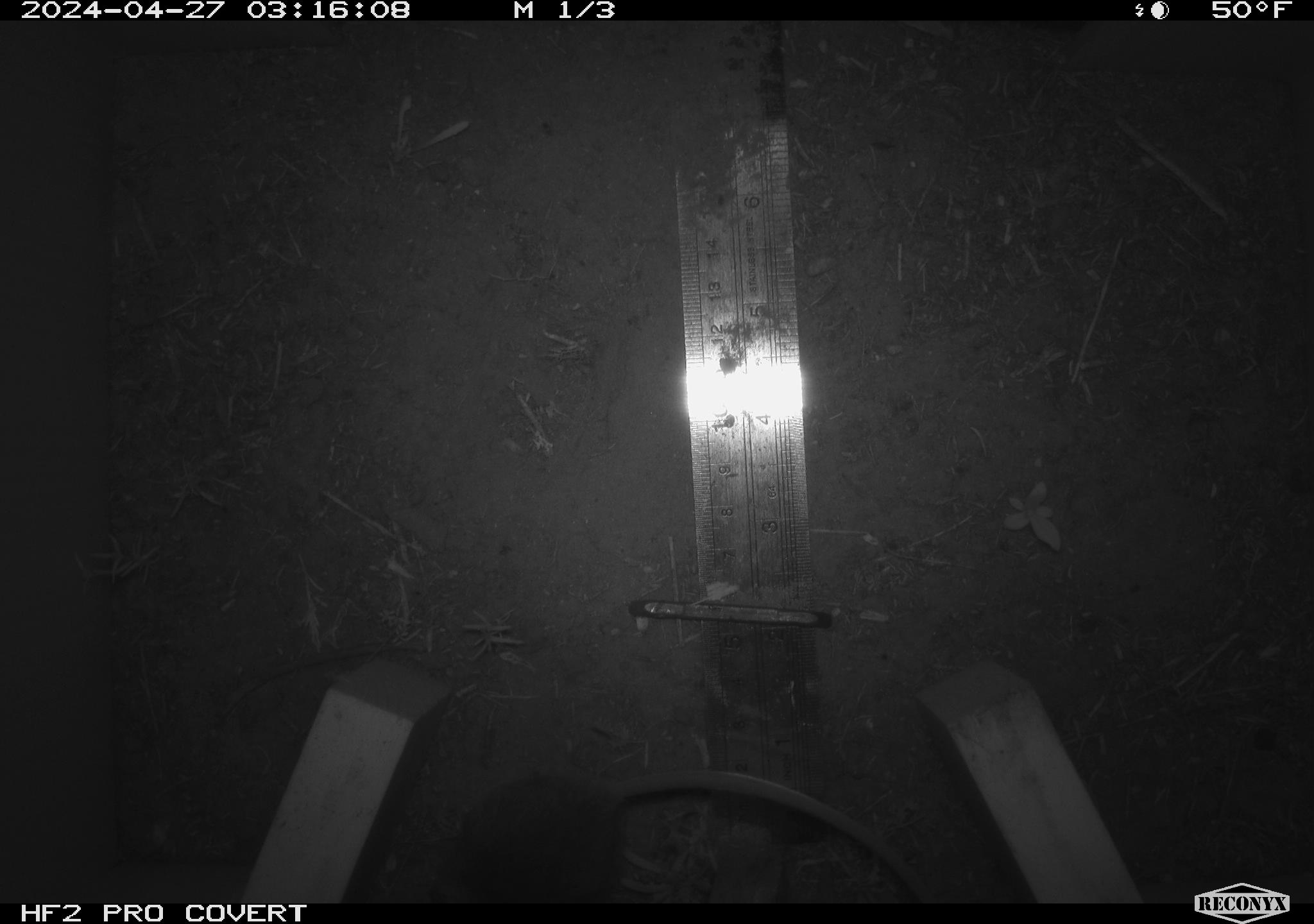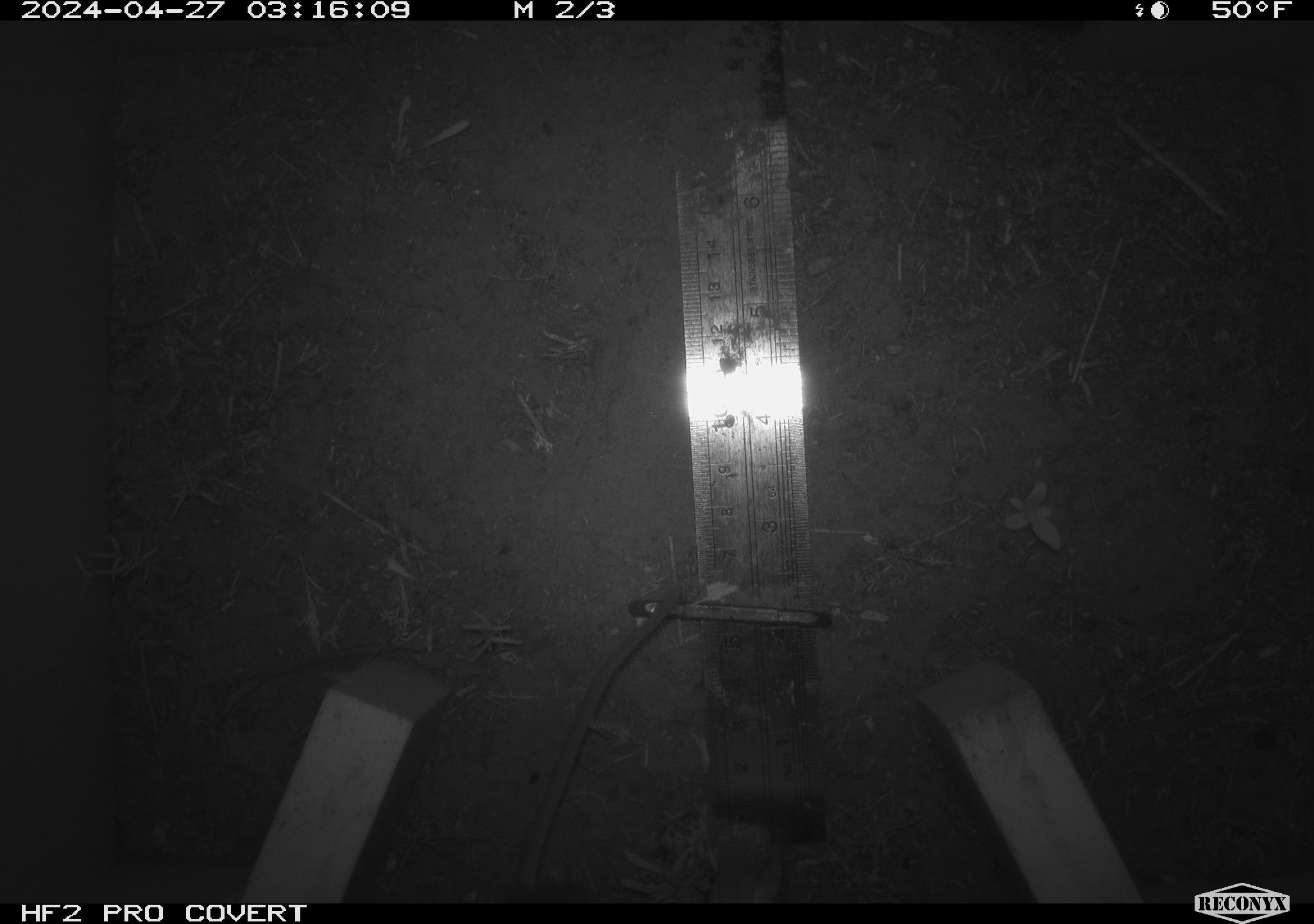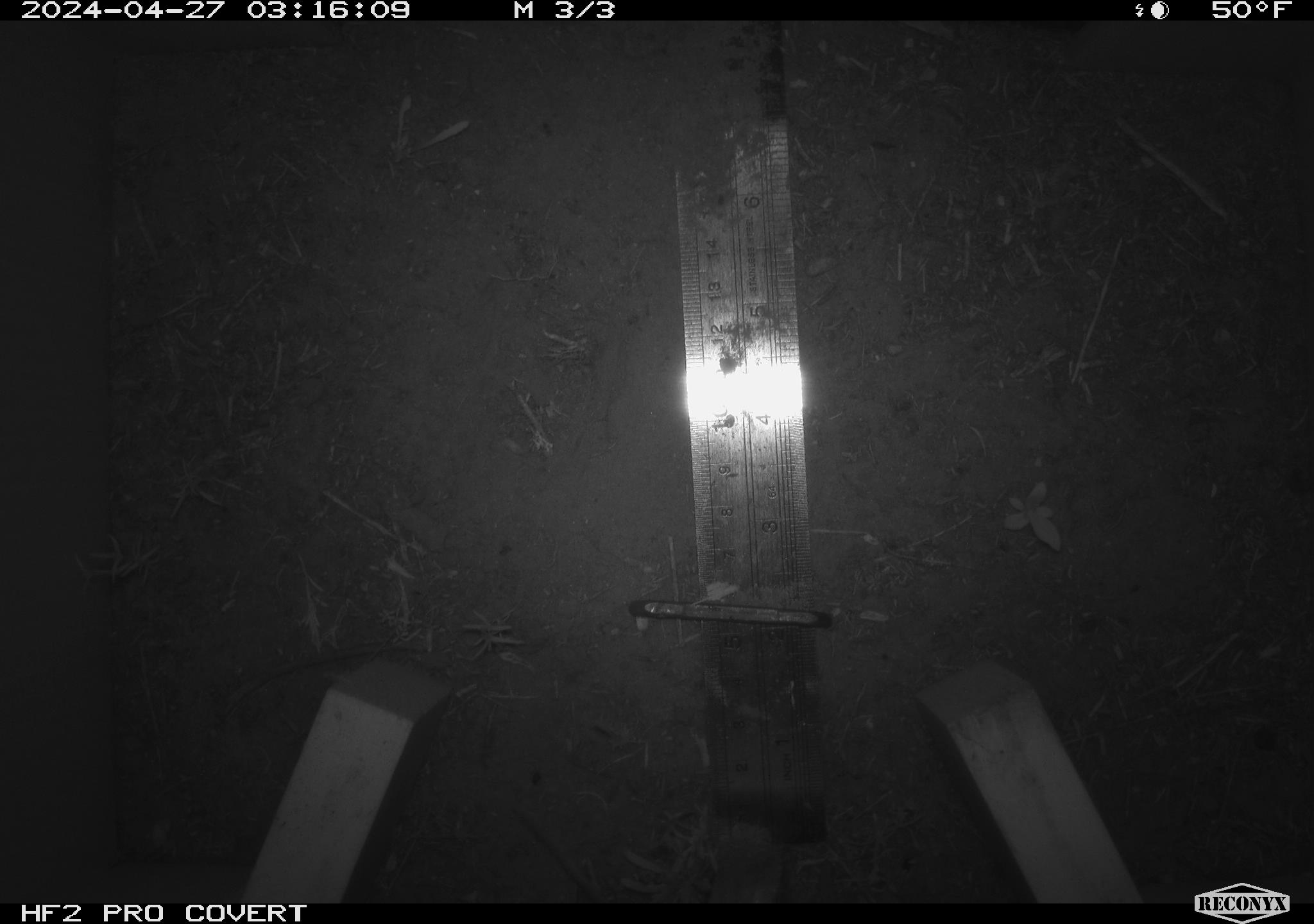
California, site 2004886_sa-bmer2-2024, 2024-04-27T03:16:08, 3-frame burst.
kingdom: Animalia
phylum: Chordata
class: Mammalia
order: Rodentia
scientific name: Rodentia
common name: mouse species